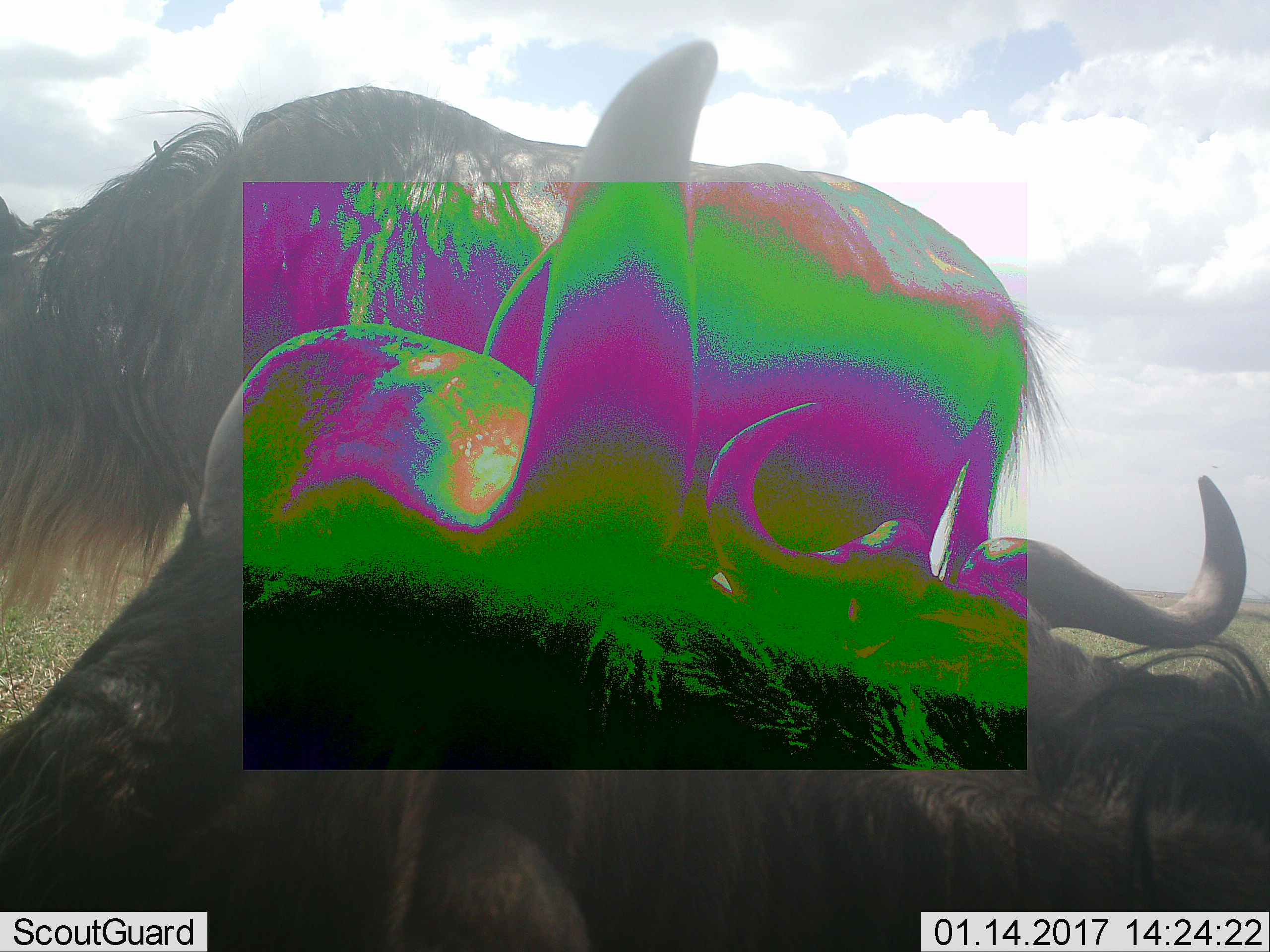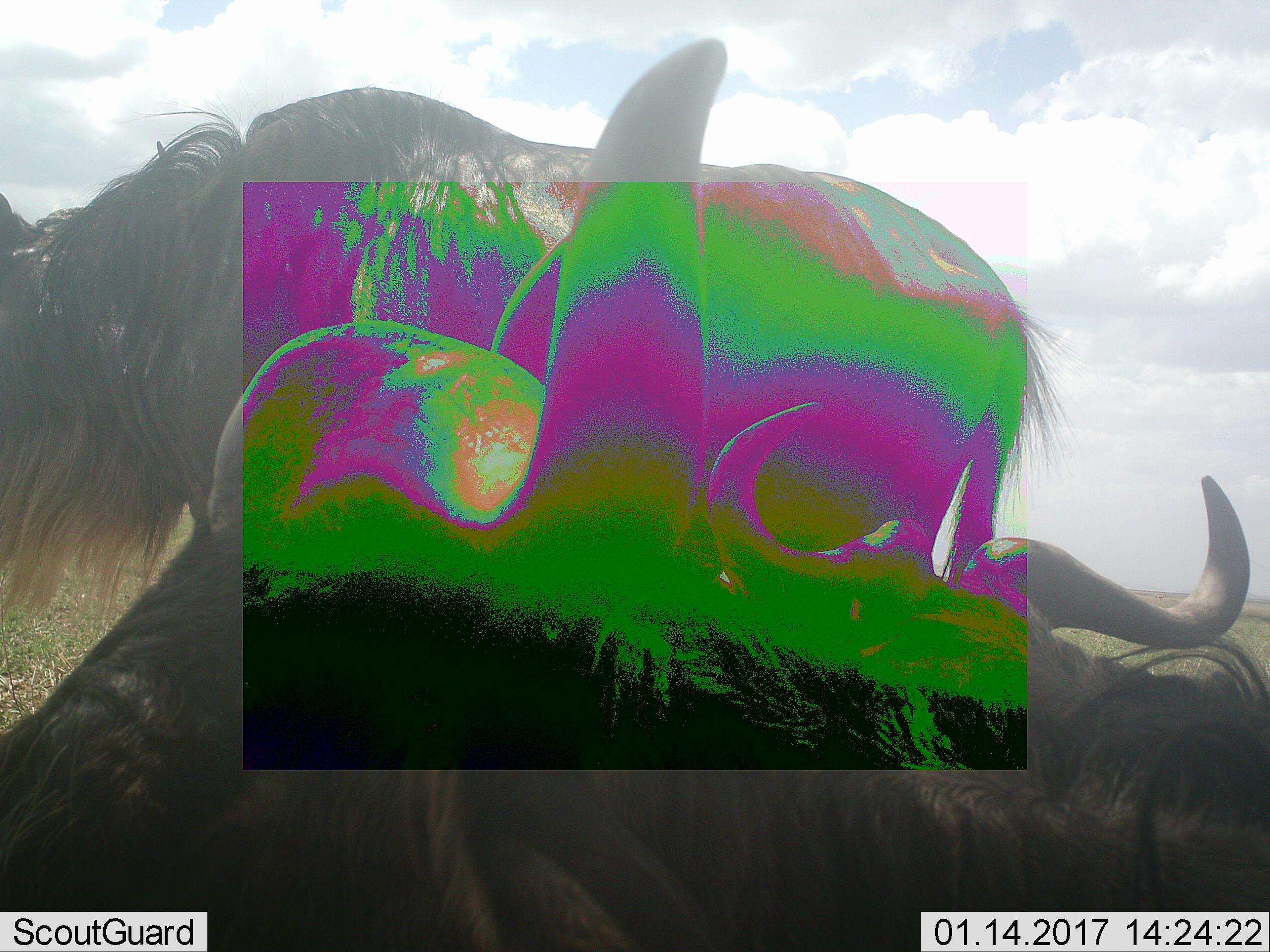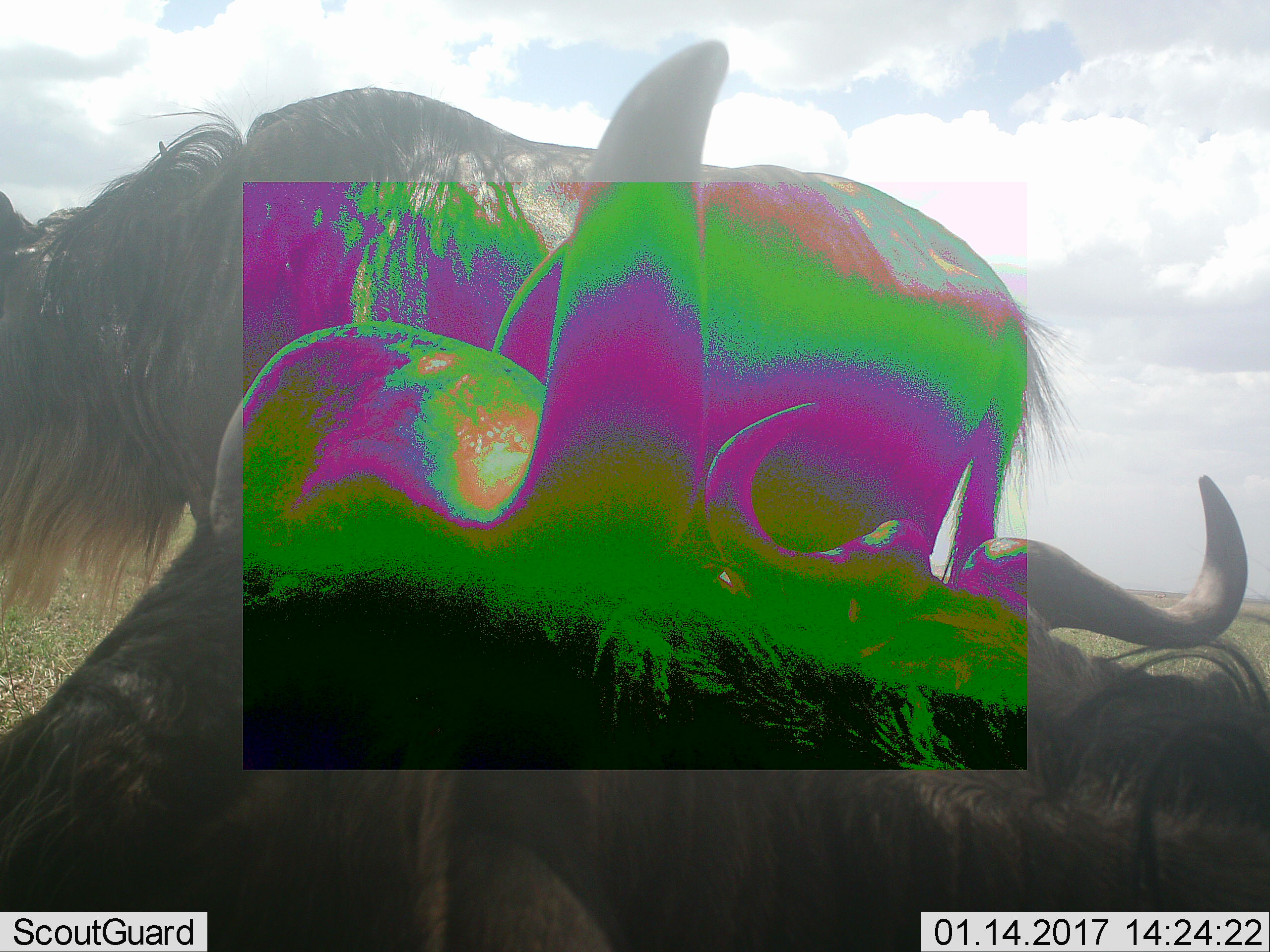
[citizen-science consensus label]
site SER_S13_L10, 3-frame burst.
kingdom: Animalia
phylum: Chordata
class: Mammalia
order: Artiodactyla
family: Bovidae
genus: Connochaetes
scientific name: Connochaetes taurinus taurinus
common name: blue wildebeest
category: wildebeestblue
Wildebeestblue (blue wildebeest) (Connochaetes taurinus taurinus), count 3. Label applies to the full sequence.